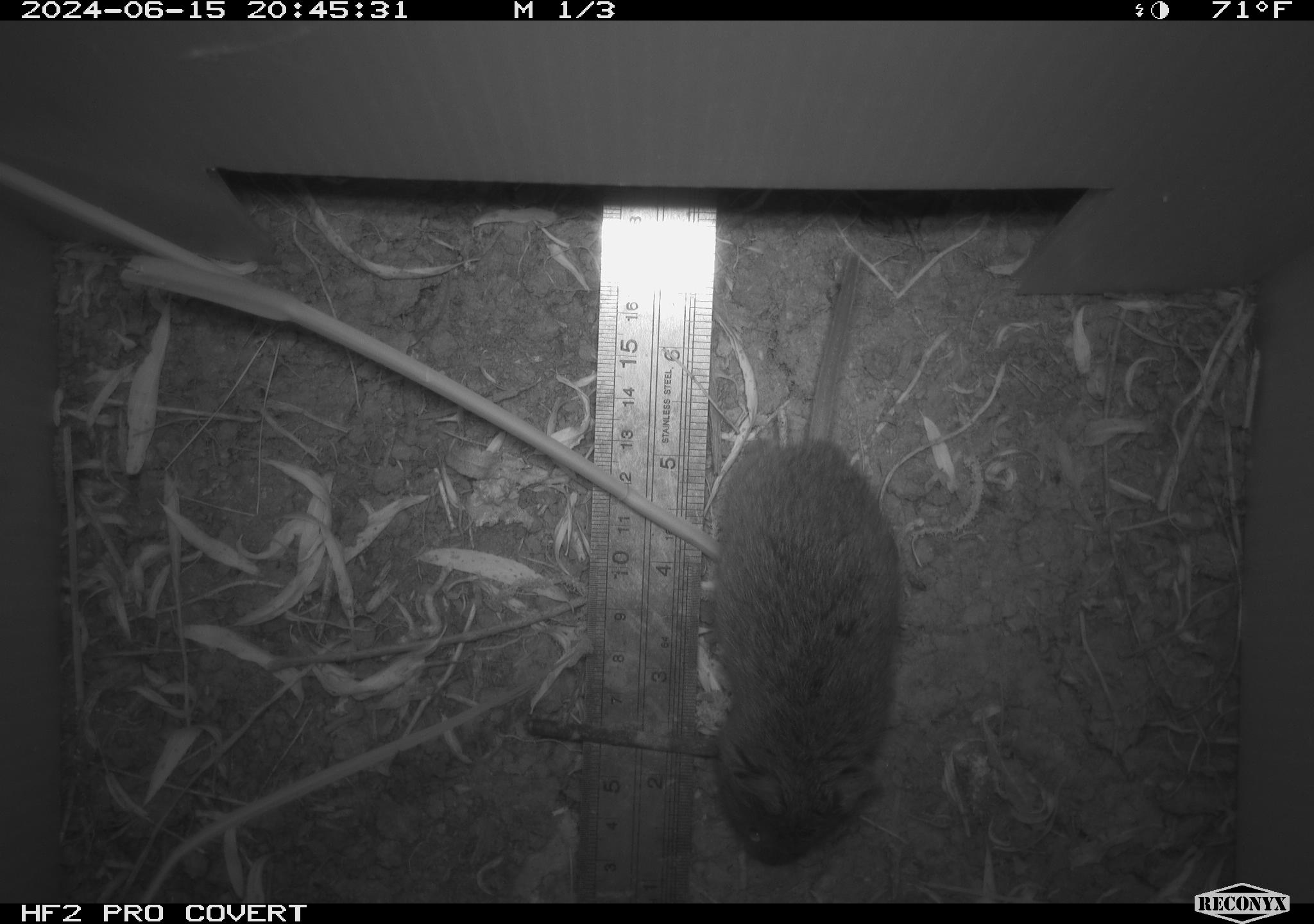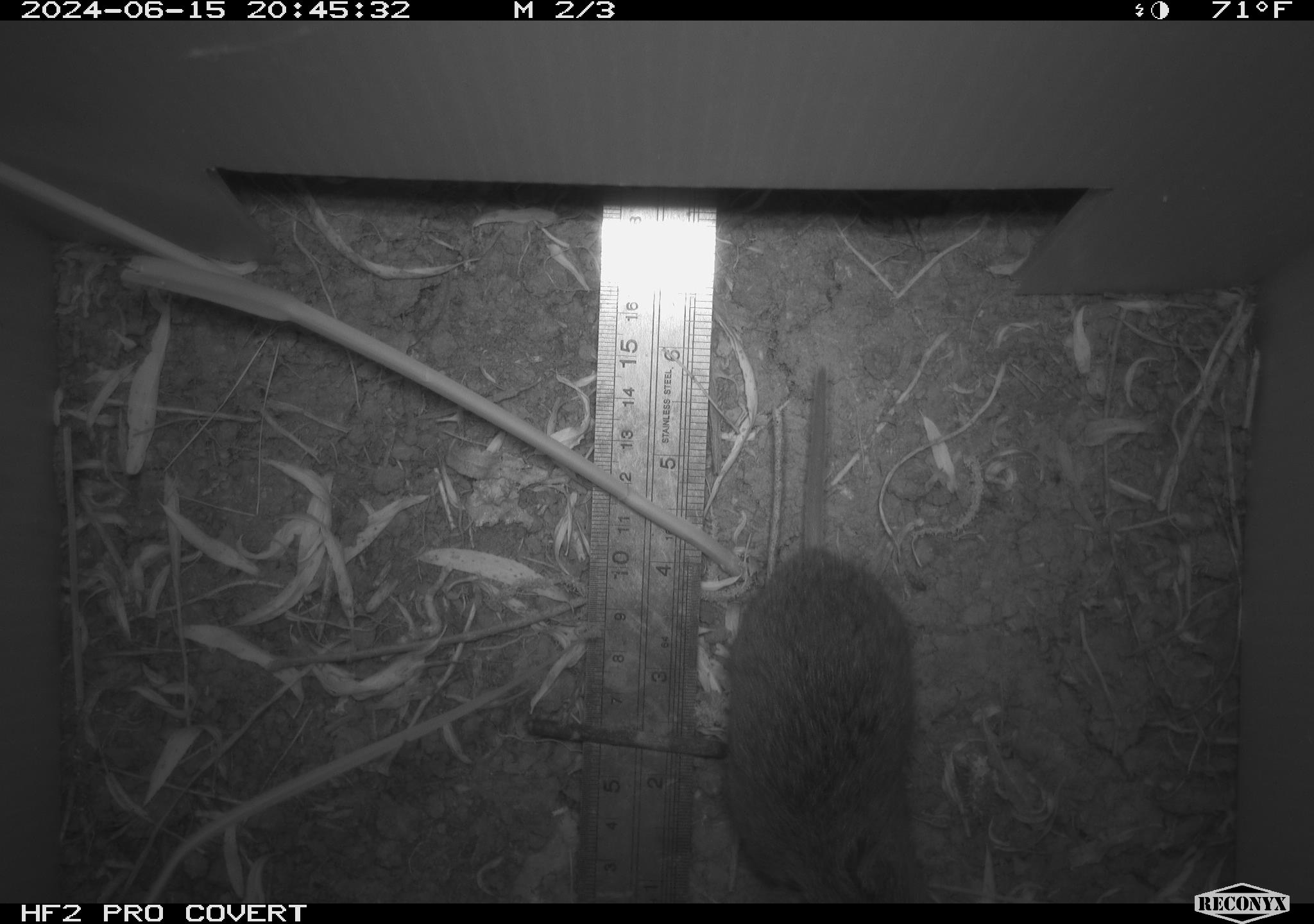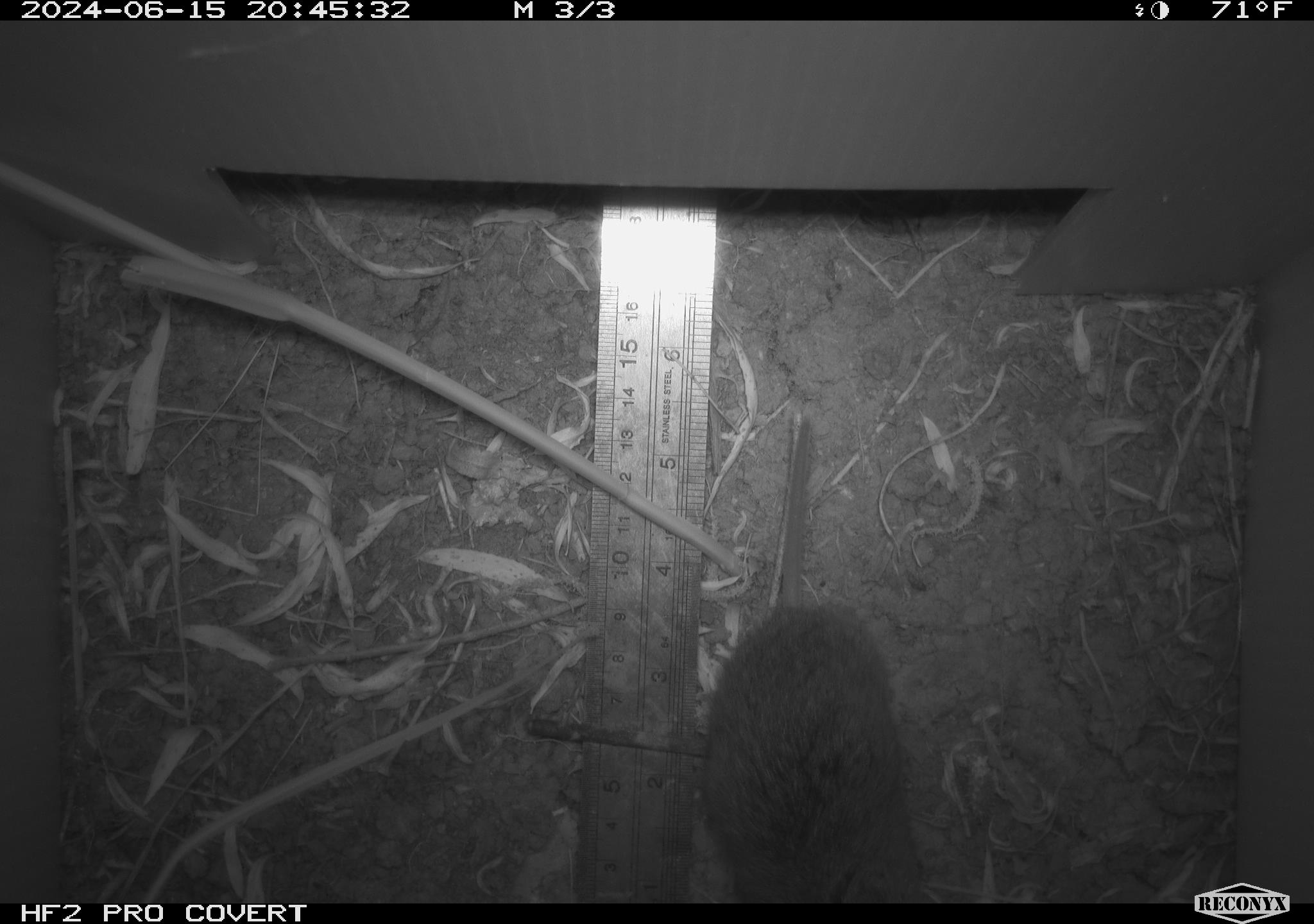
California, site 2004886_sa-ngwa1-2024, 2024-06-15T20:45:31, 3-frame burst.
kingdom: Animalia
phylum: Chordata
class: Mammalia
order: Rodentia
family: Cricetidae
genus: Microtus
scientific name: Microtus californicus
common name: california vole